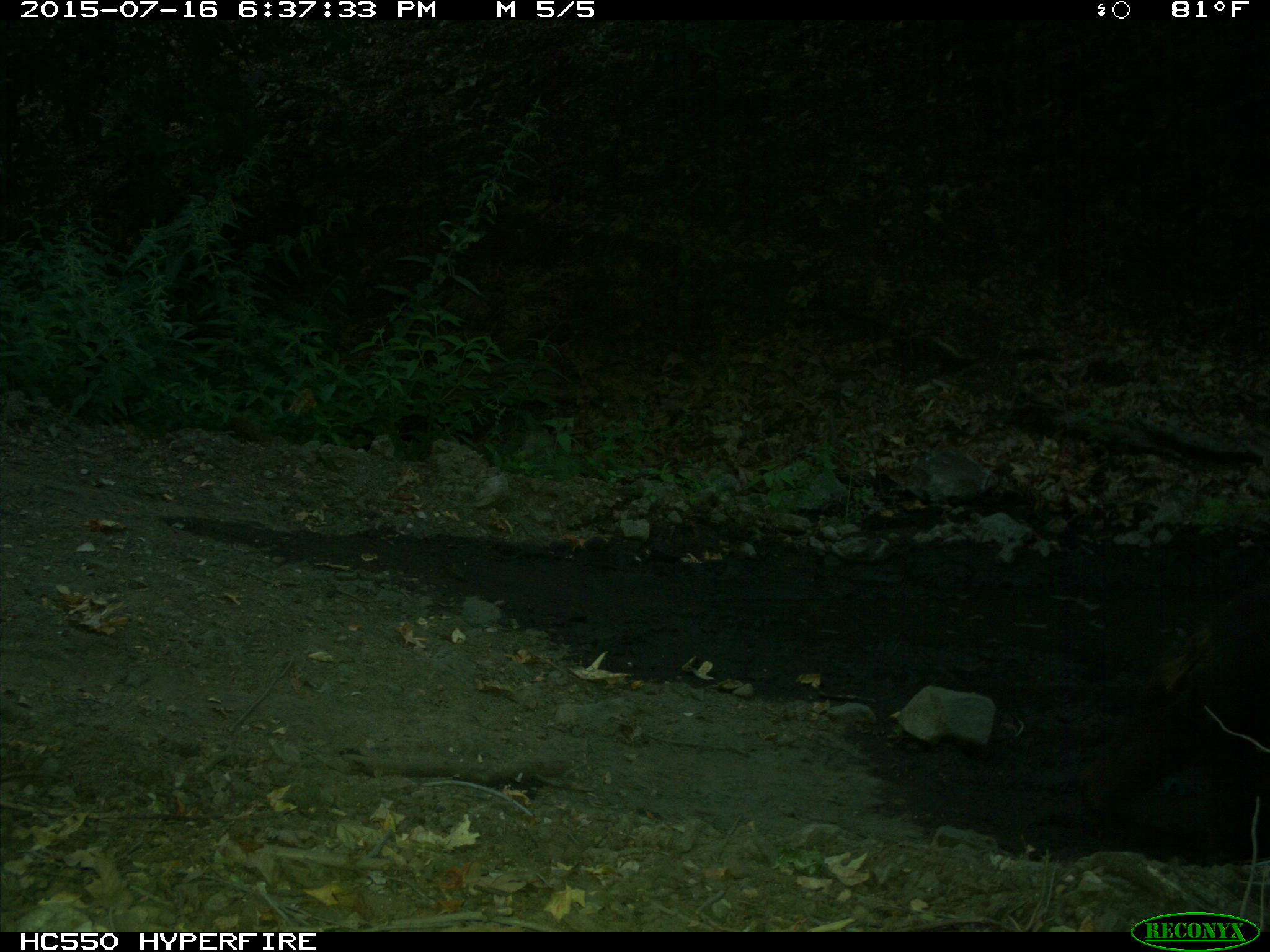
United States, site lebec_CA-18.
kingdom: Animalia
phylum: Chordata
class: Mammalia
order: Carnivora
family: Ursidae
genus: Ursus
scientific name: Ursus americanus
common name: american black bear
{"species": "Ursus americanus (american black bear)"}